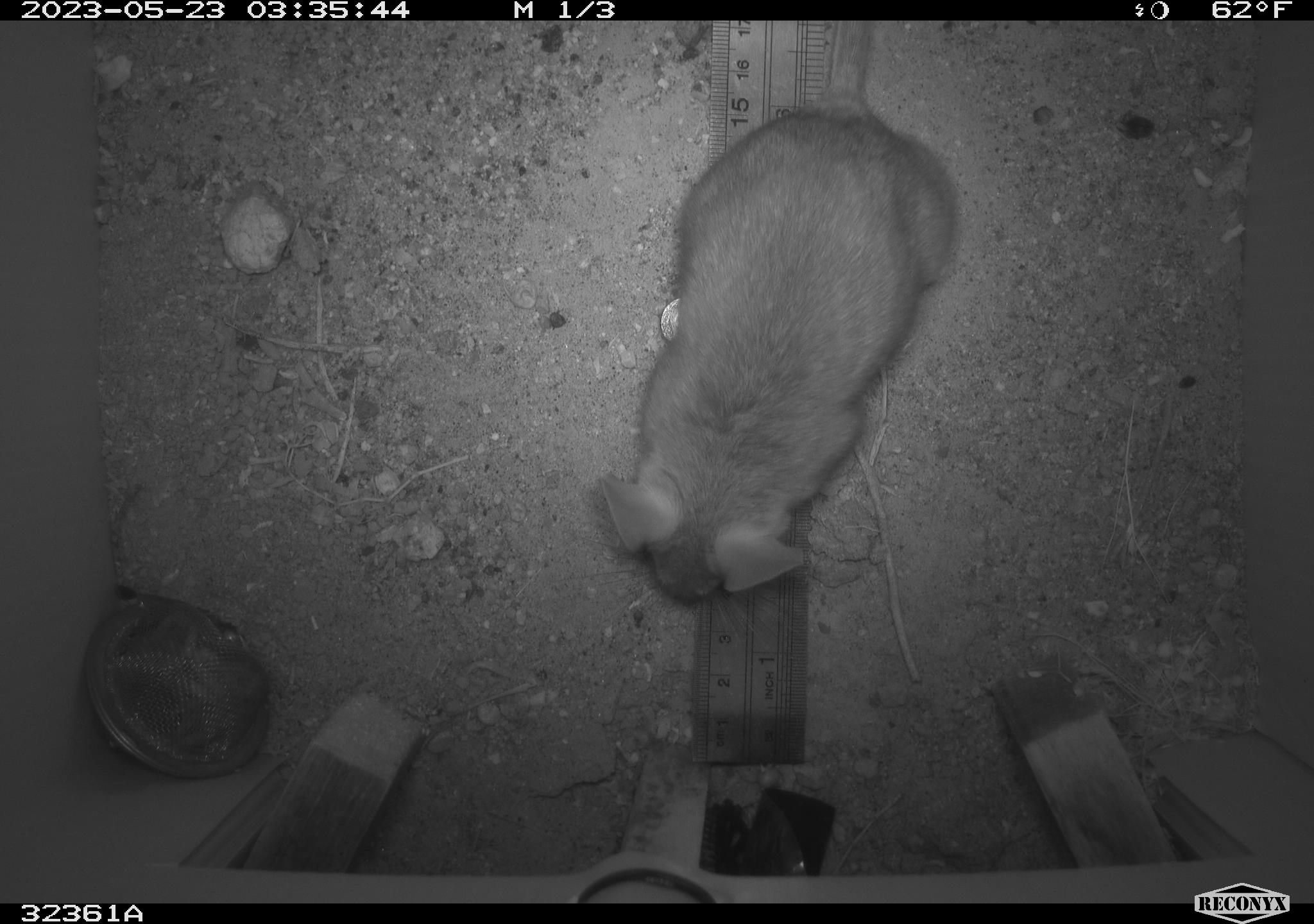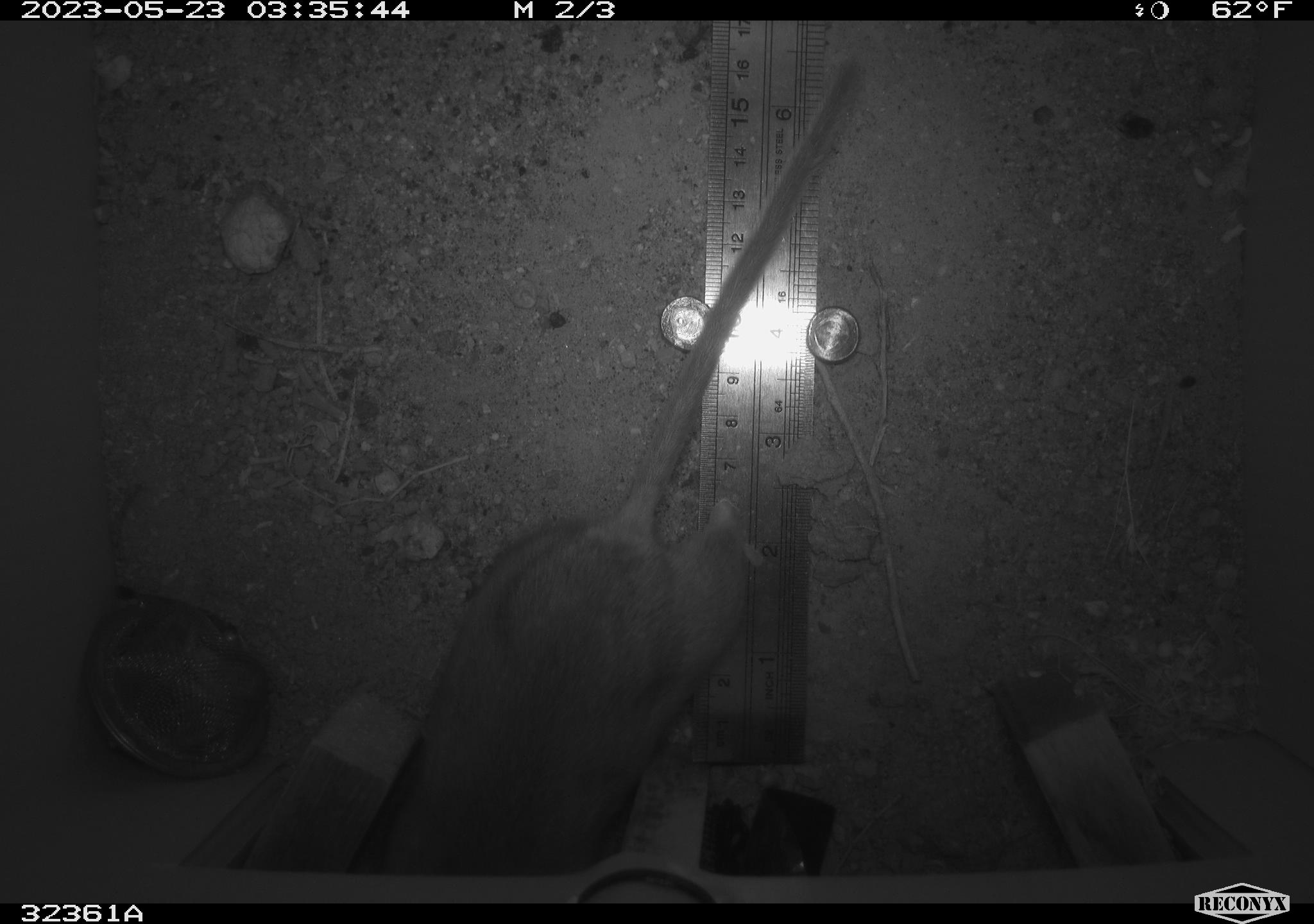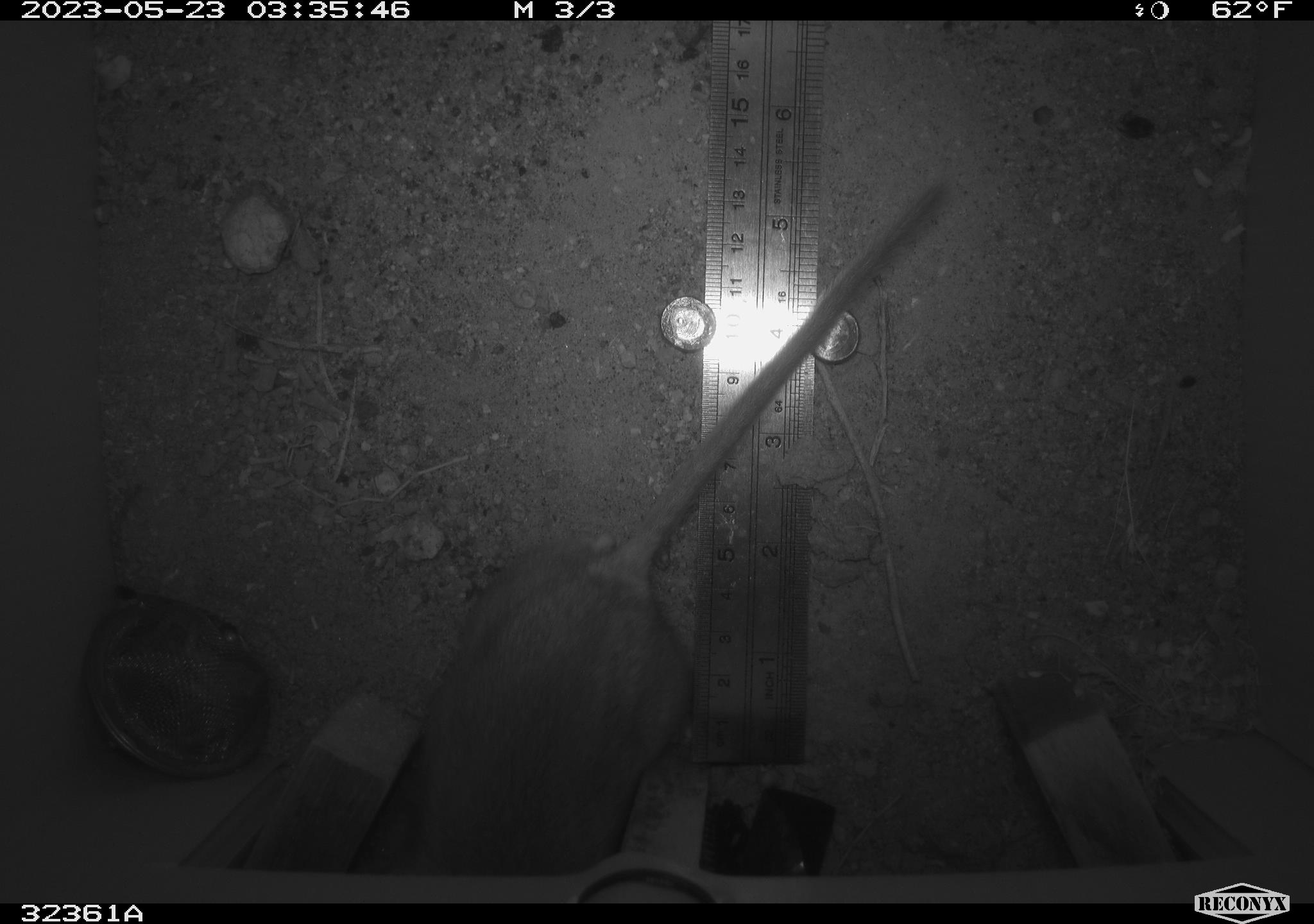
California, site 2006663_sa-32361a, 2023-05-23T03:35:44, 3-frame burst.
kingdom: Animalia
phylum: Chordata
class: Mammalia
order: Rodentia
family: Cricetidae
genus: Neotoma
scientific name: Neotoma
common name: pack rat or woodrat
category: neotoma species